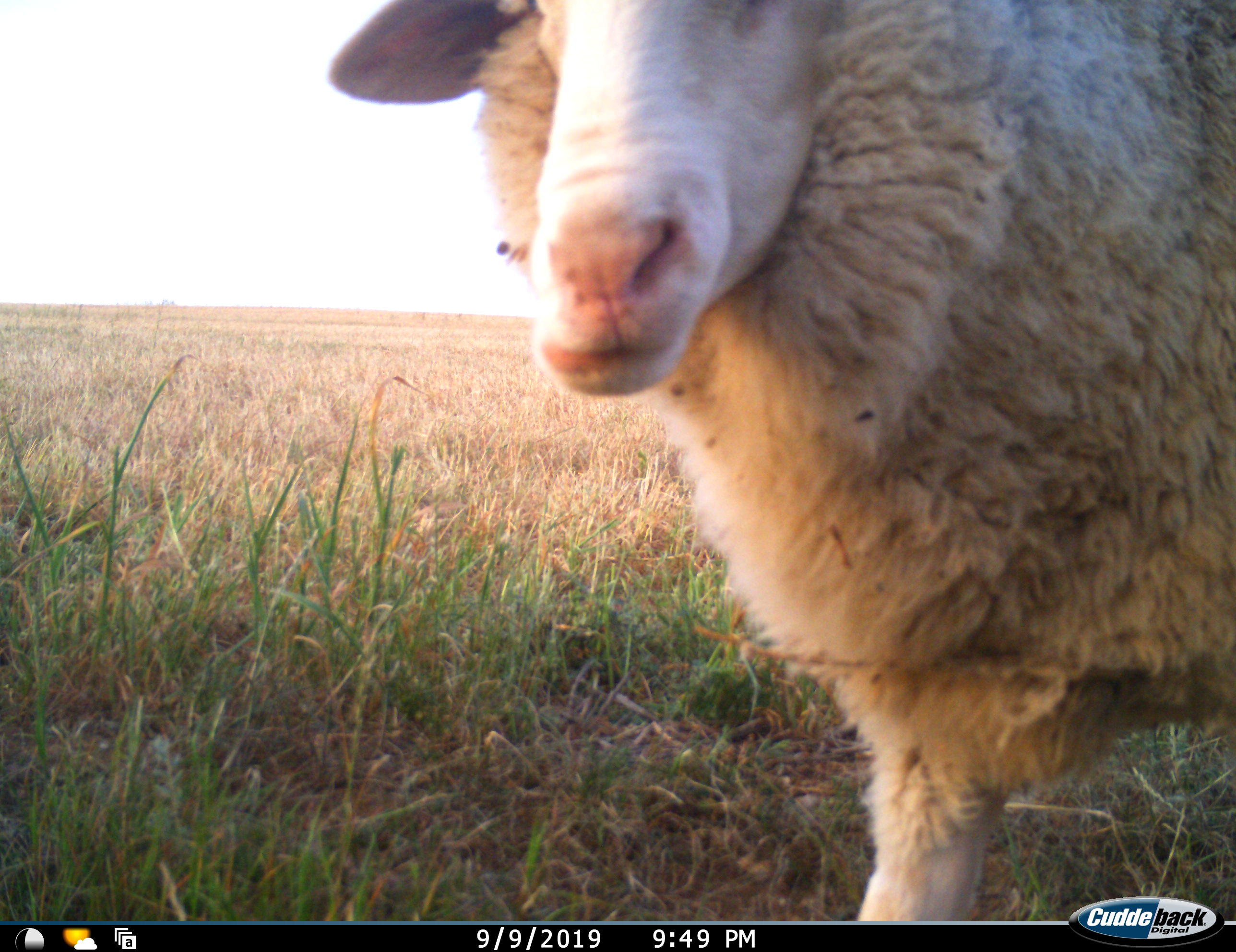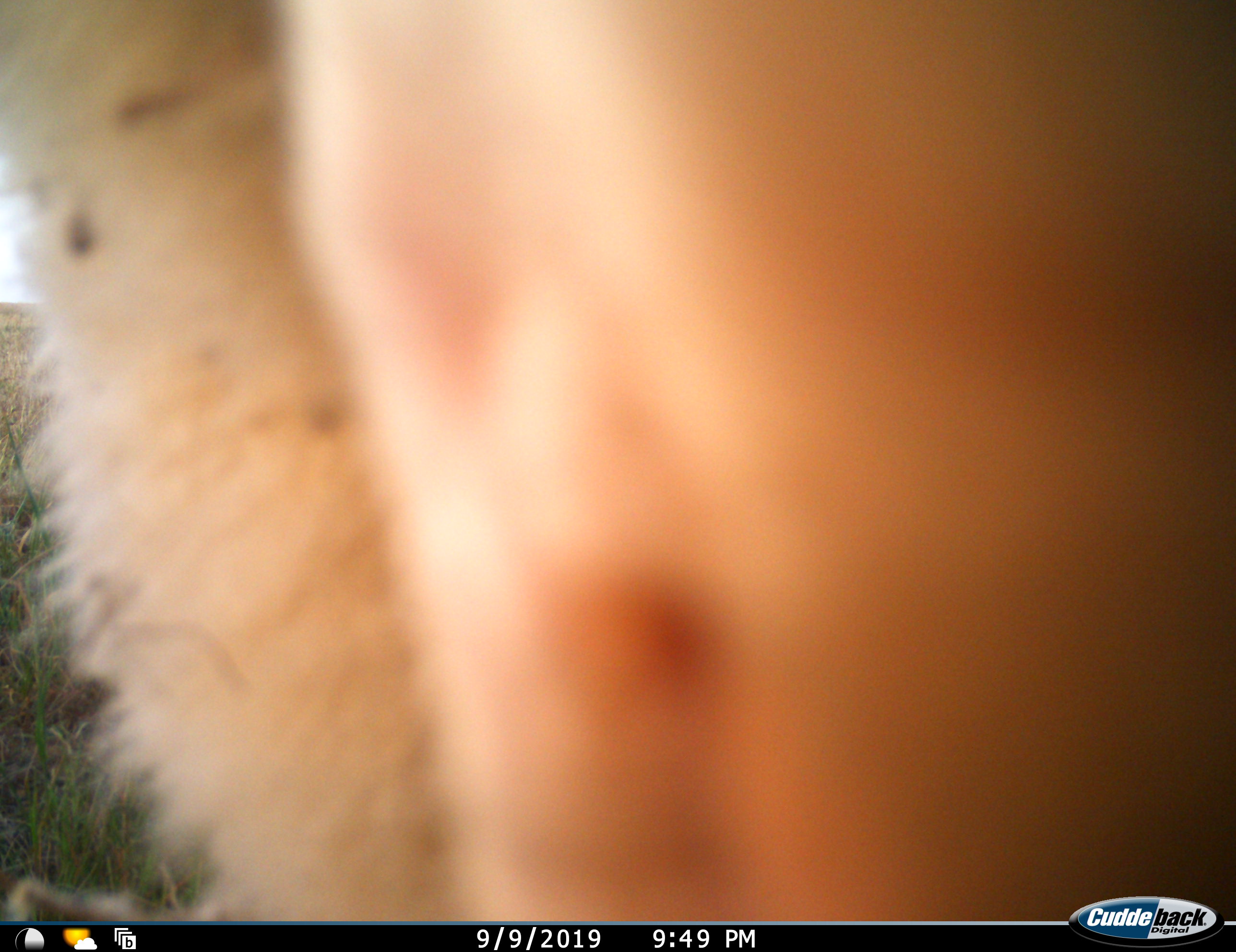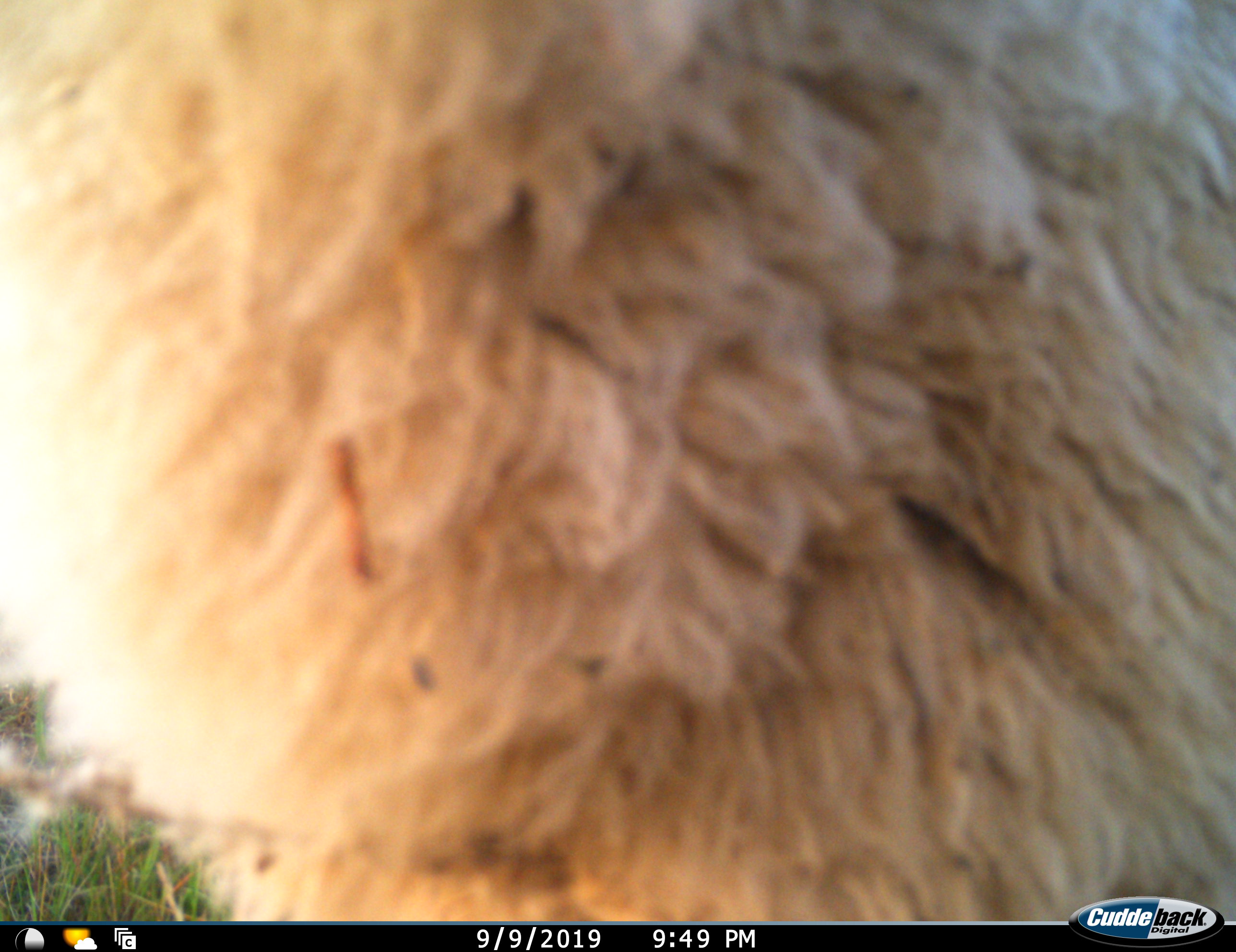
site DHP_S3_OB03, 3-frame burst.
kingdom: Animalia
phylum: Chordata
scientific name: Vertebrata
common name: domestic animal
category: domesticanimal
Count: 1.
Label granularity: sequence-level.